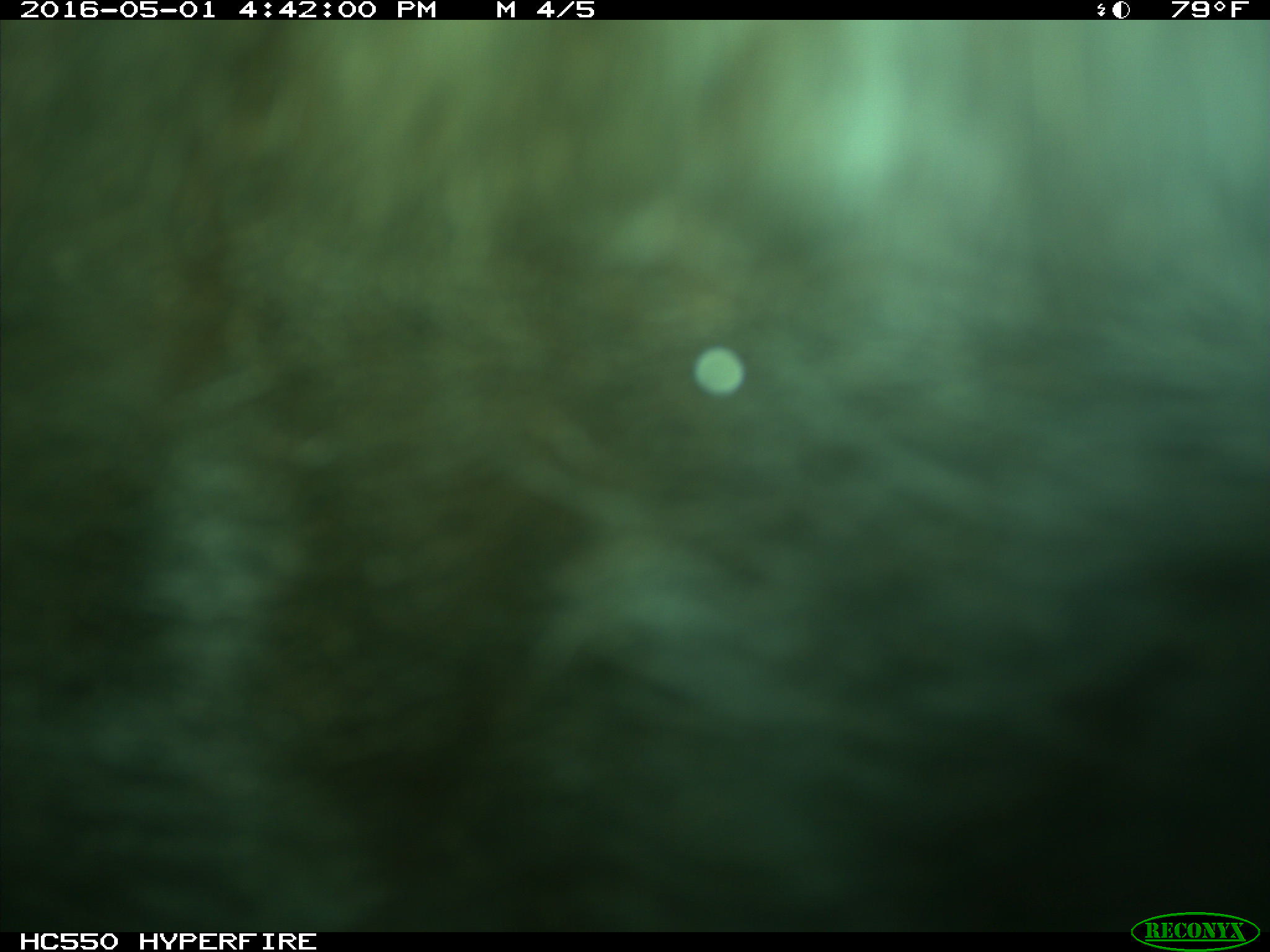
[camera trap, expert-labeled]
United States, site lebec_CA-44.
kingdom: Animalia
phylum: Chordata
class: Mammalia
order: Artiodactyla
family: Bovidae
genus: Bos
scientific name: Bos taurus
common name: domestic cow